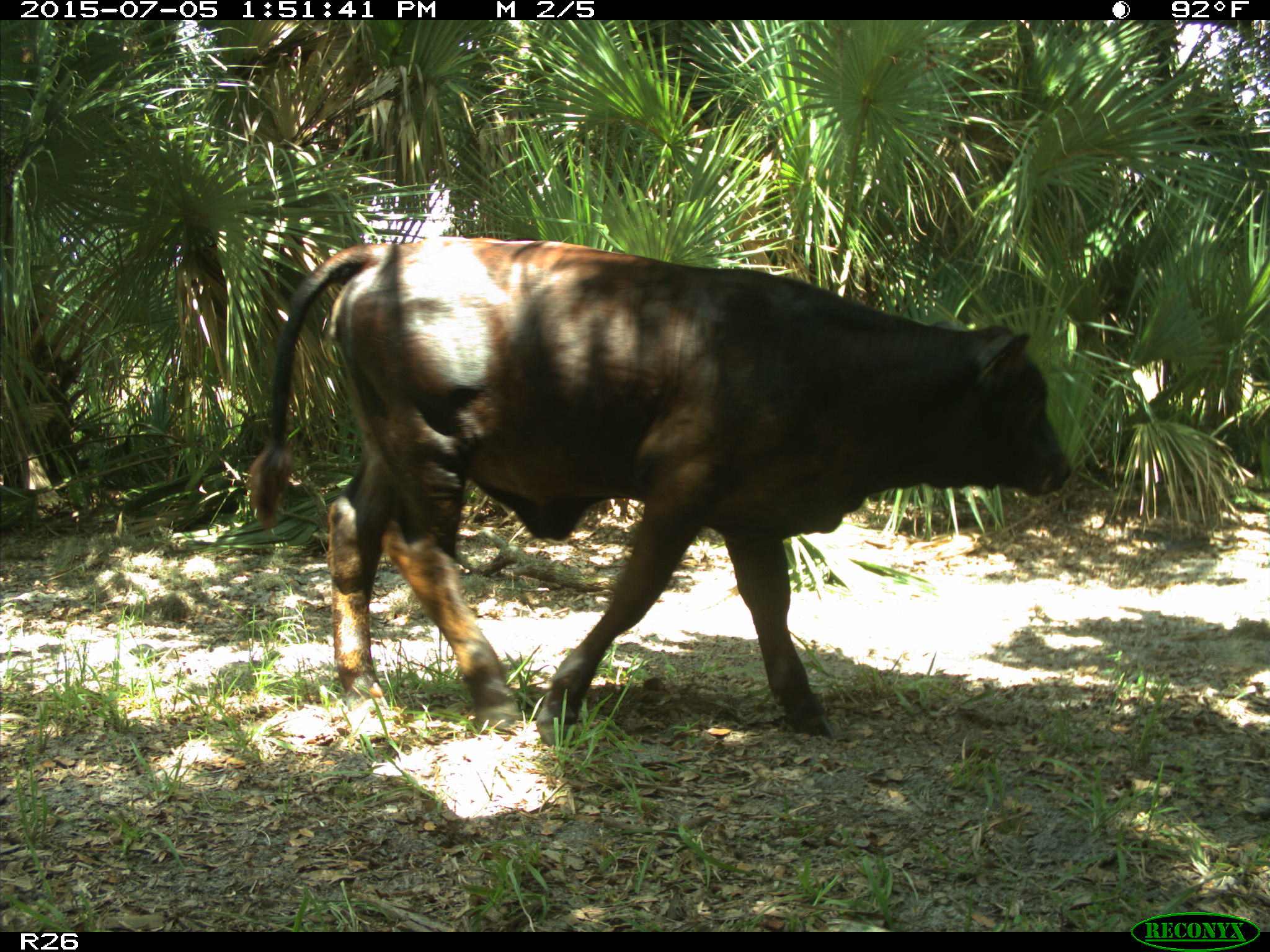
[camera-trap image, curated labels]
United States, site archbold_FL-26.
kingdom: Animalia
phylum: Chordata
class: Mammalia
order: Artiodactyla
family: Bovidae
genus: Bos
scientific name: Bos taurus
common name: domestic cow